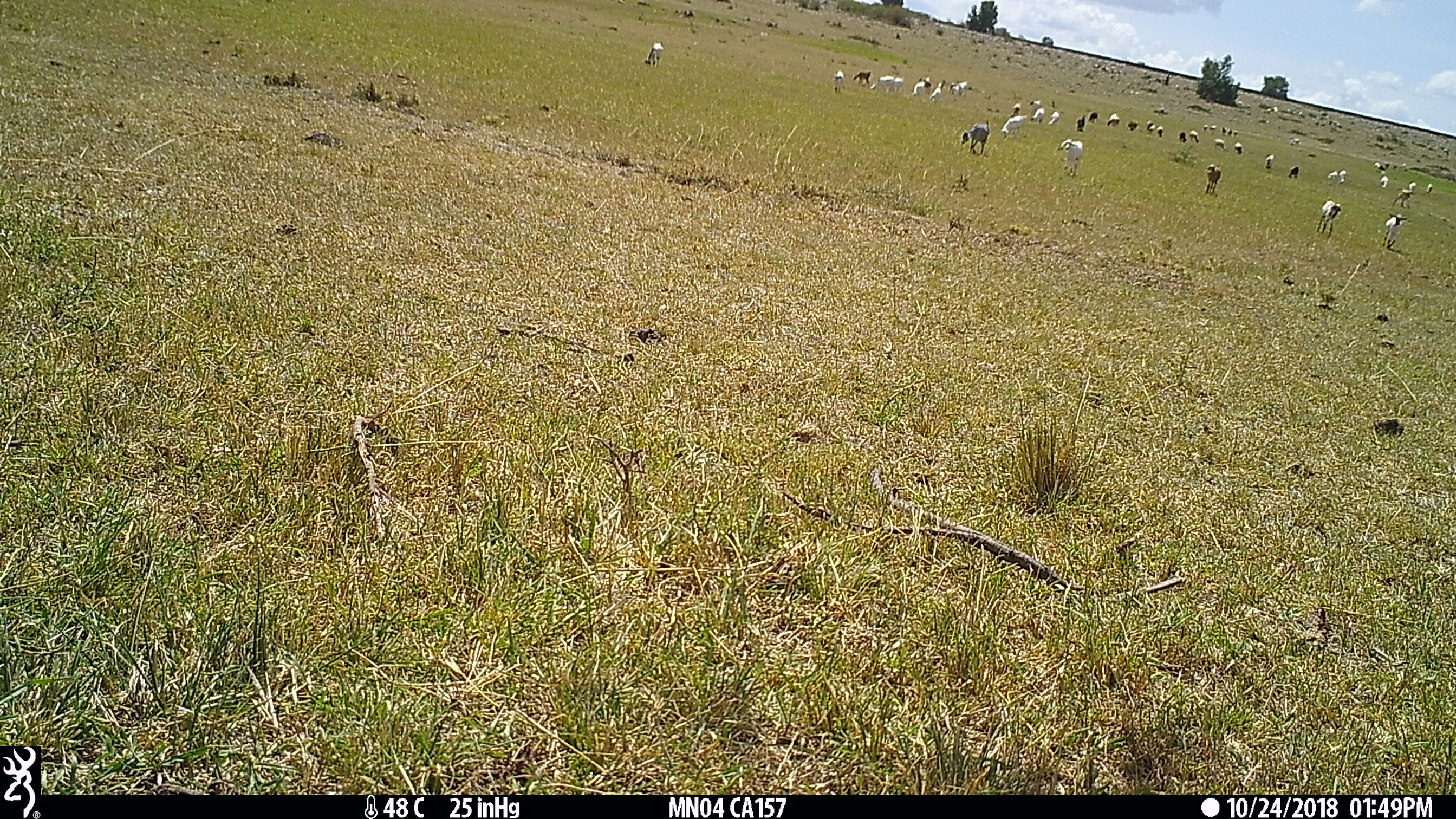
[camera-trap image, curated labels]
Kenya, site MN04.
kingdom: Animalia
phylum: Chordata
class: Mammalia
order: Artiodactyla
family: Bovidae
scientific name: Bovidae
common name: sheep or goat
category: shoat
Shoat (sheep or goat) (Bovidae).